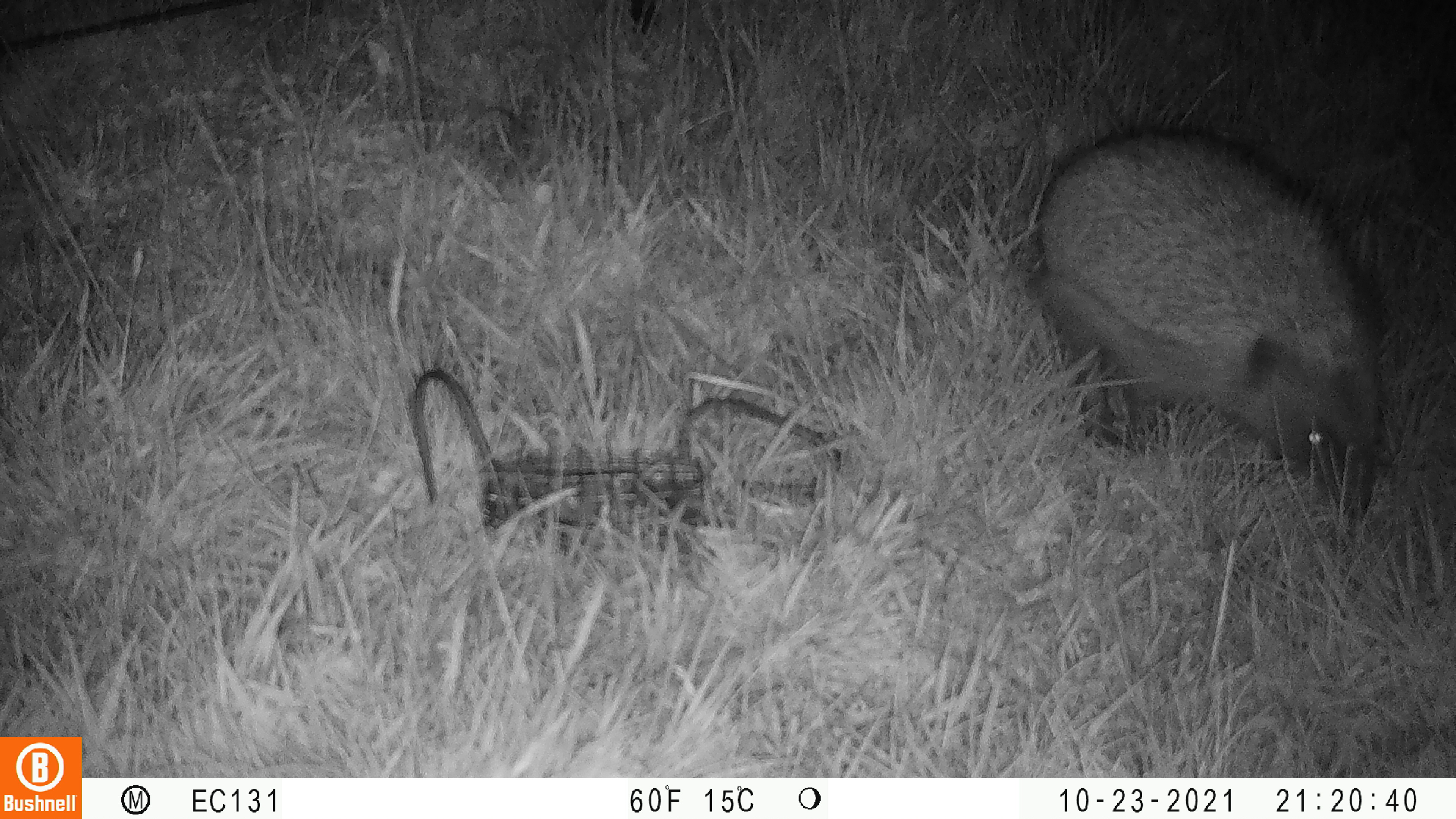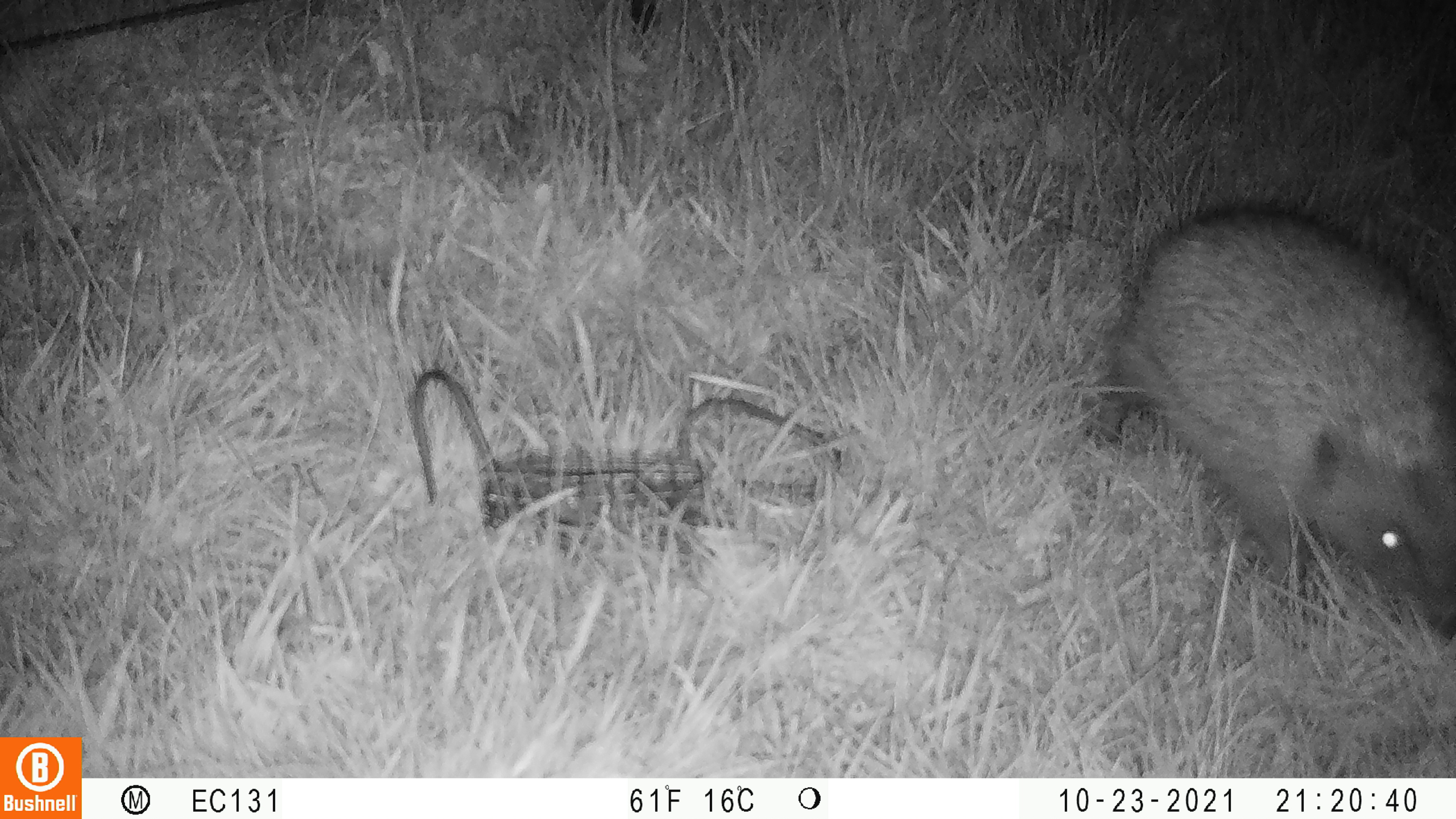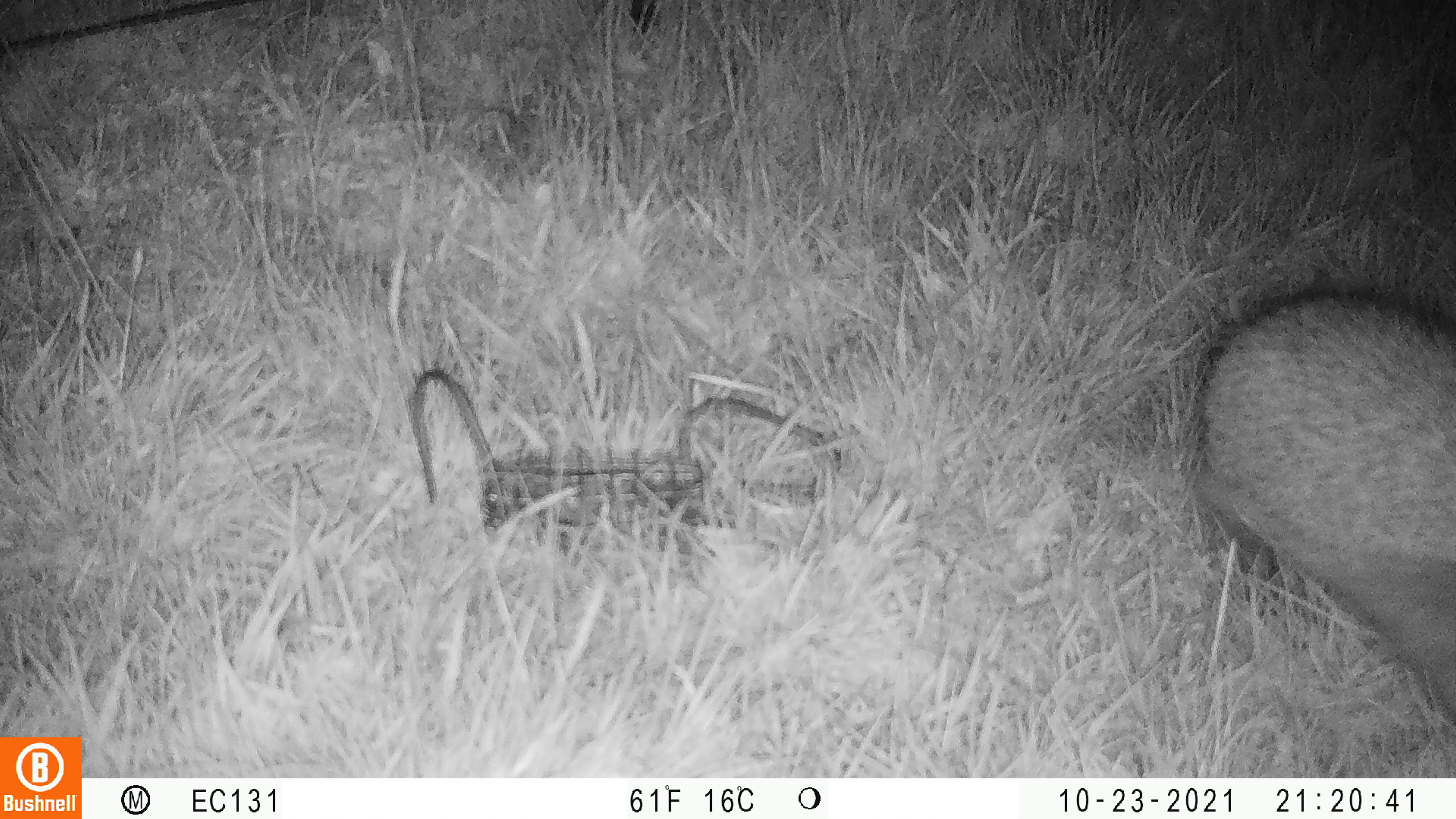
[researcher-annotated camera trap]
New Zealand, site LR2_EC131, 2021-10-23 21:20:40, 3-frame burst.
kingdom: Animalia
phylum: Chordata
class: Mammalia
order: Eulipotyphla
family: Erinaceidae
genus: Erinaceus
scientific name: Erinaceus europaeus europaeus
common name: european hedgehog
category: hedgehog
Hedgehog (european hedgehog) (Erinaceus europaeus europaeus).